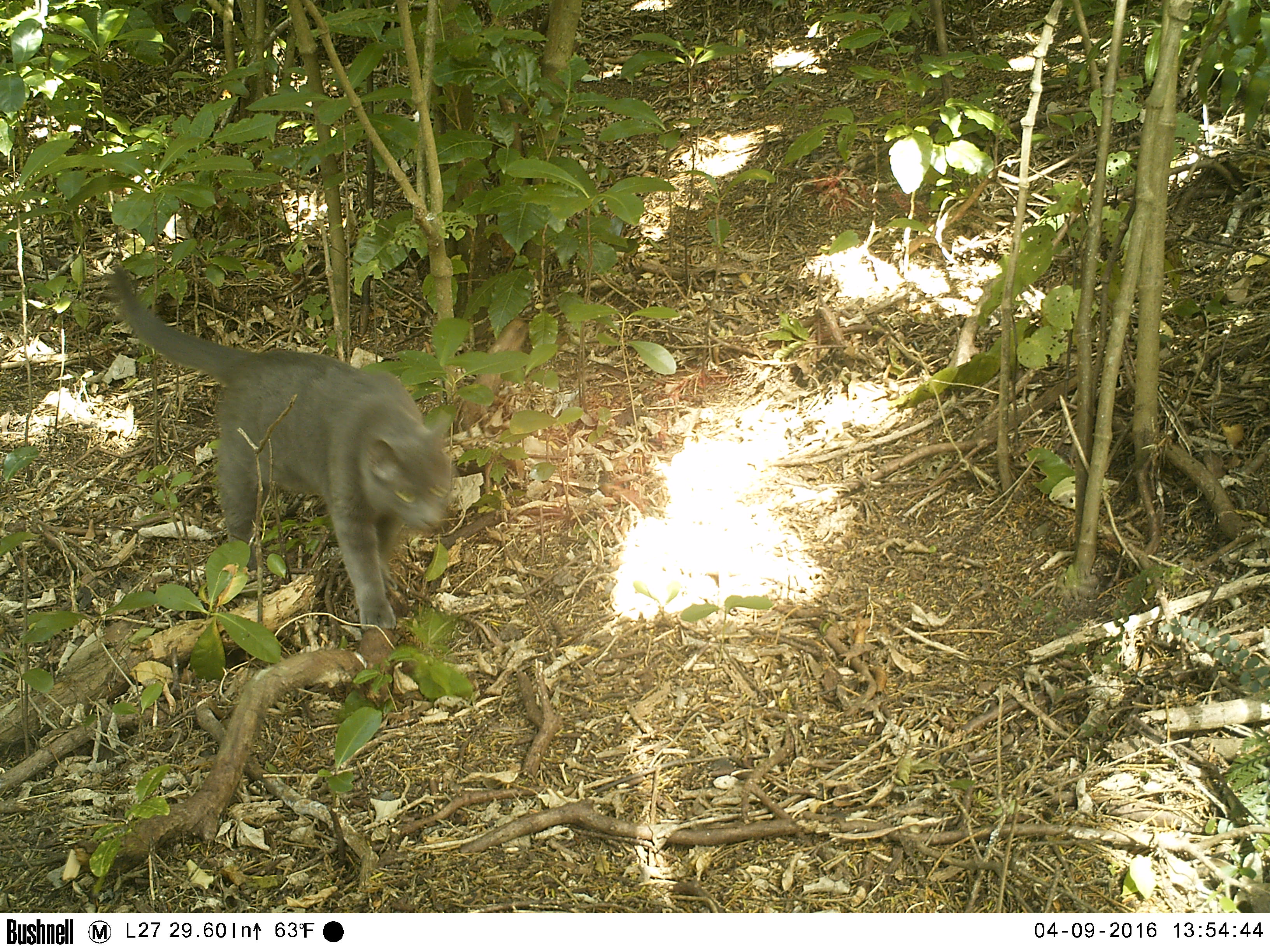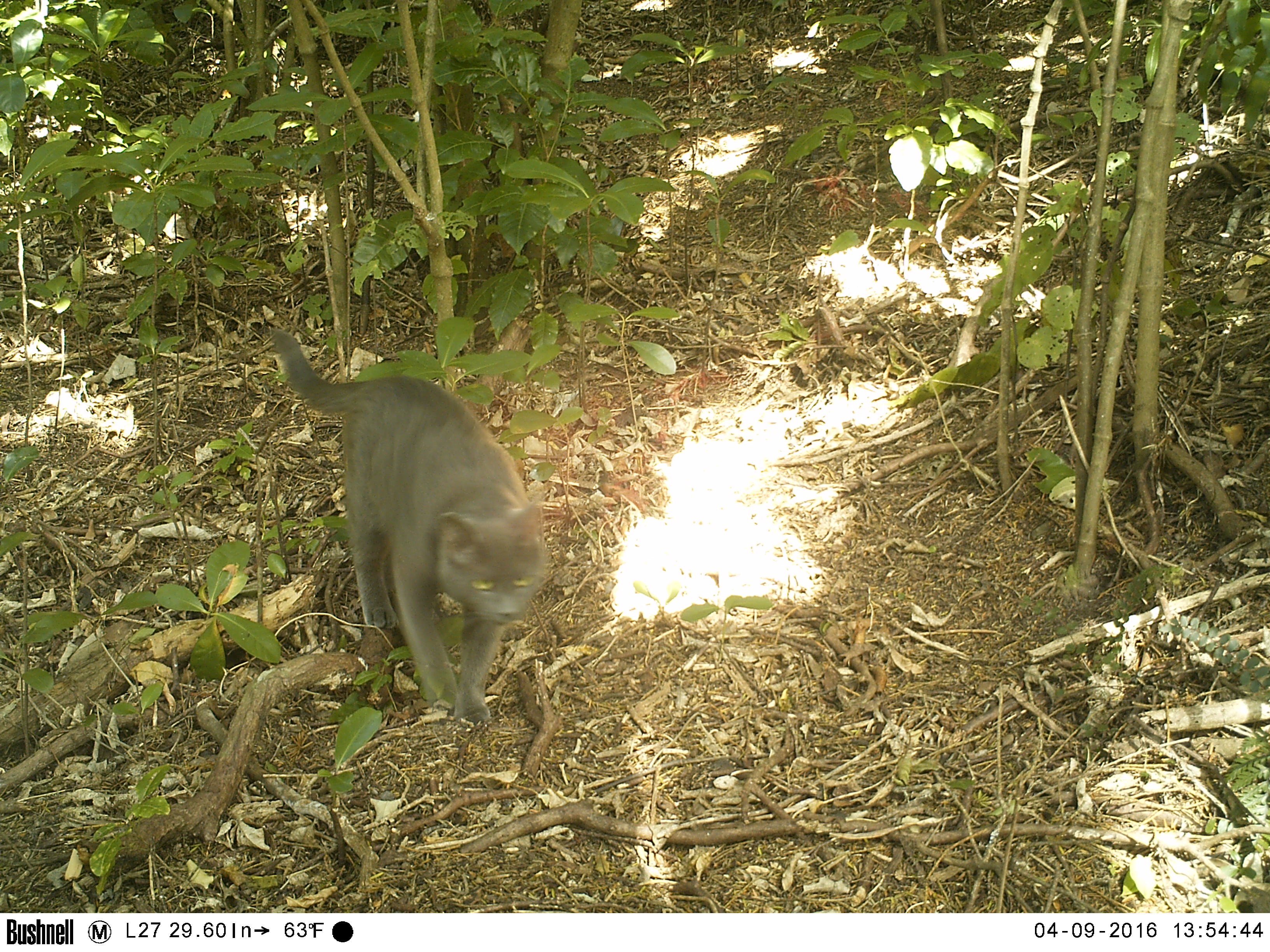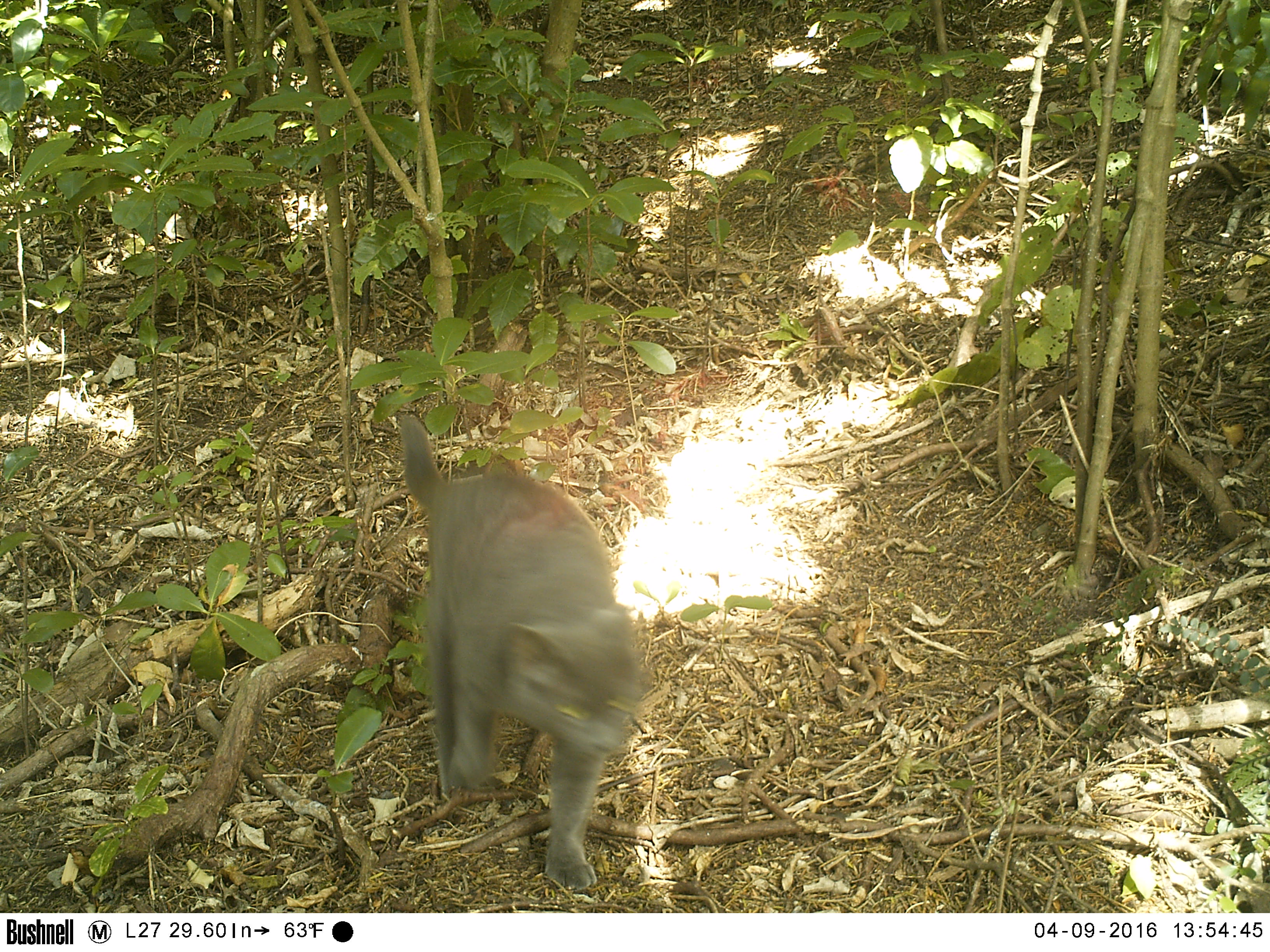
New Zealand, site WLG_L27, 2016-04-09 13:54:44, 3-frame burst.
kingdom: Animalia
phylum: Chordata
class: Mammalia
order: Carnivora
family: Felidae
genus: Felis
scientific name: Felis catus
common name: domestic cat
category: cat